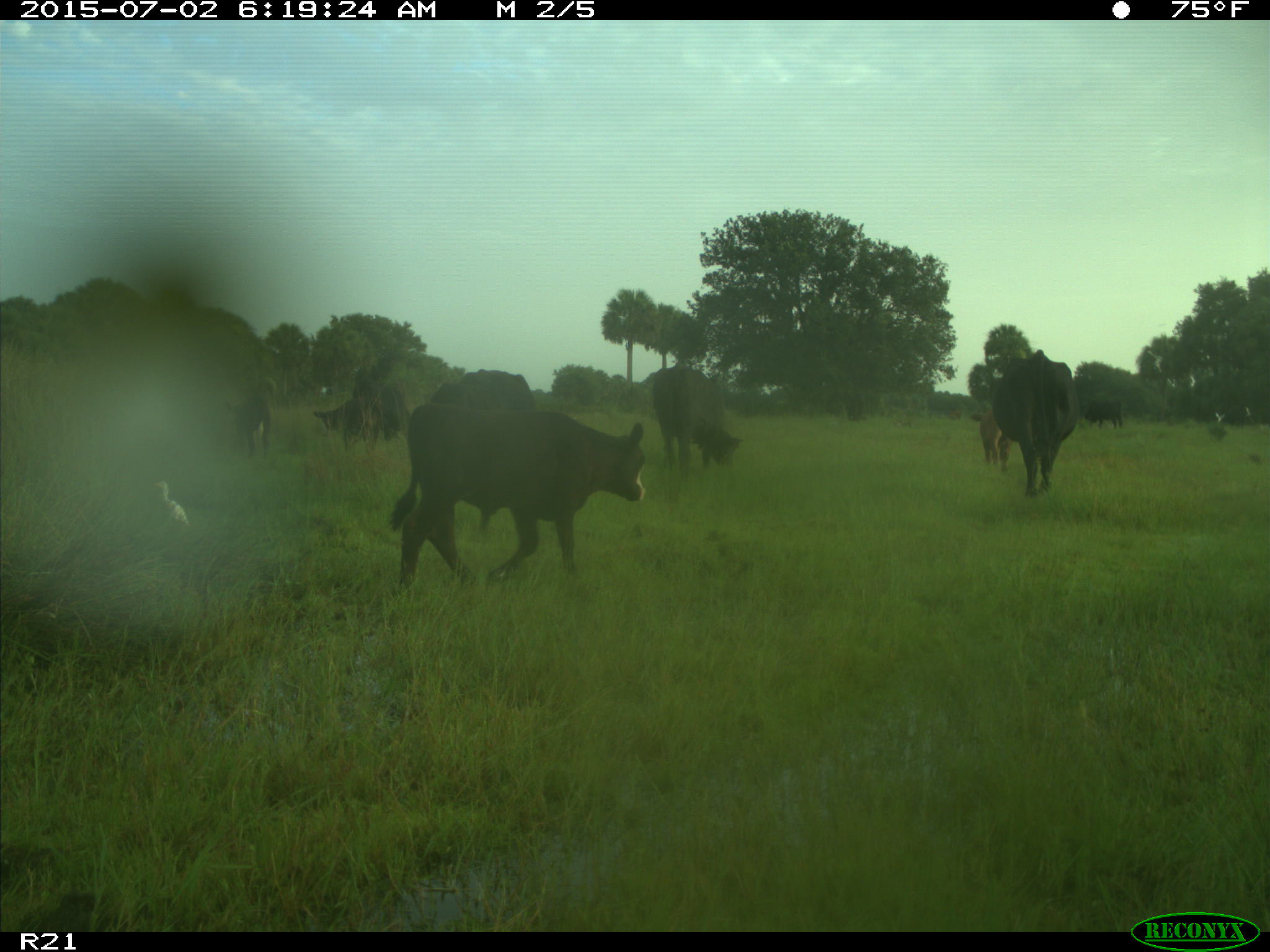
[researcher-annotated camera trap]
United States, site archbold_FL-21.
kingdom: Animalia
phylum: Chordata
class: Mammalia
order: Artiodactyla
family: Bovidae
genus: Bos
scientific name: Bos taurus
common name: domestic cow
Bos taurus (domestic cow).